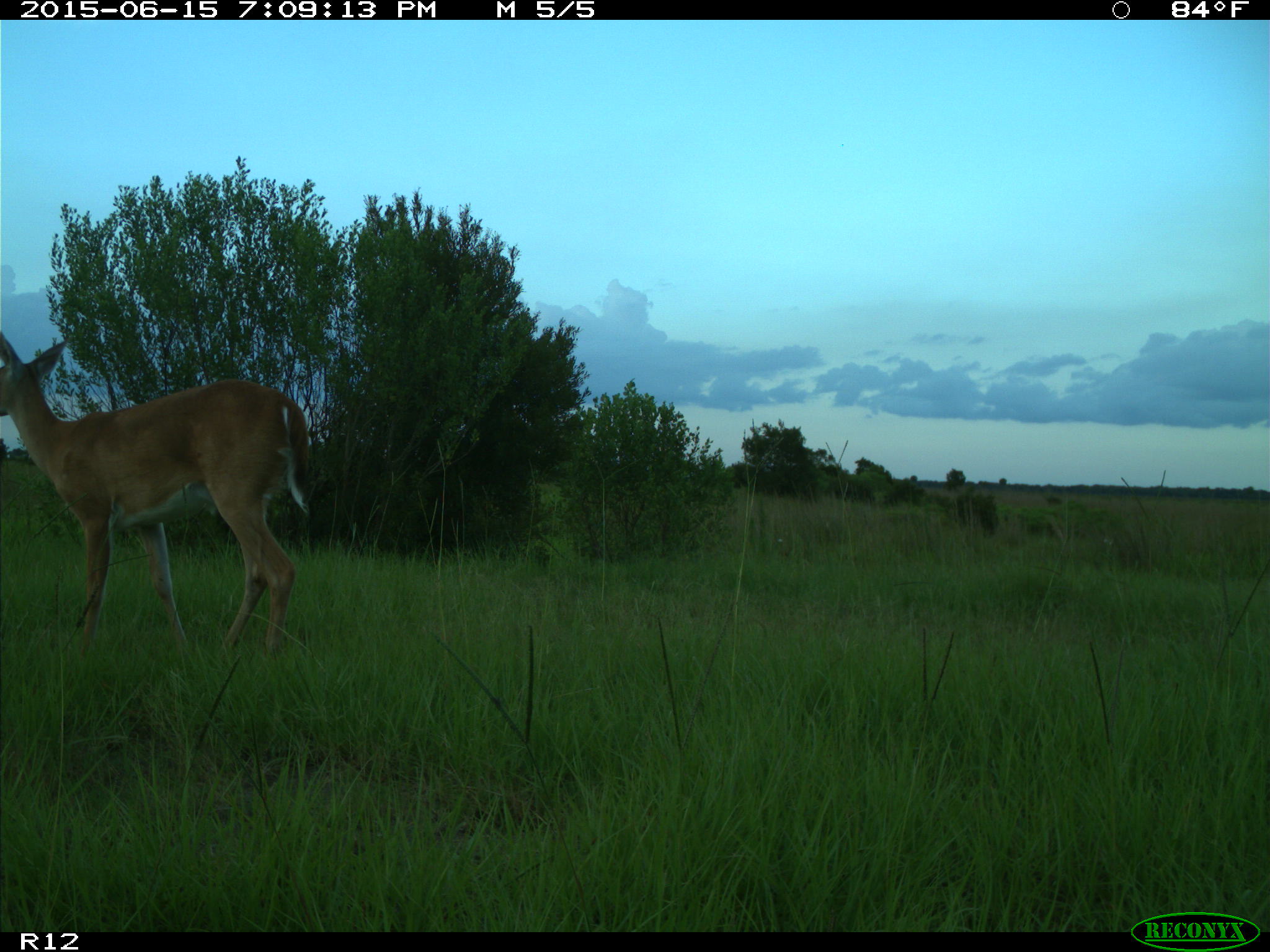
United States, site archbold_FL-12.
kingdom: Animalia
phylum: Chordata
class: Mammalia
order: Artiodactyla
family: Cervidae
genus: Odocoileus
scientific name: Odocoileus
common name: deer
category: unidentified deer